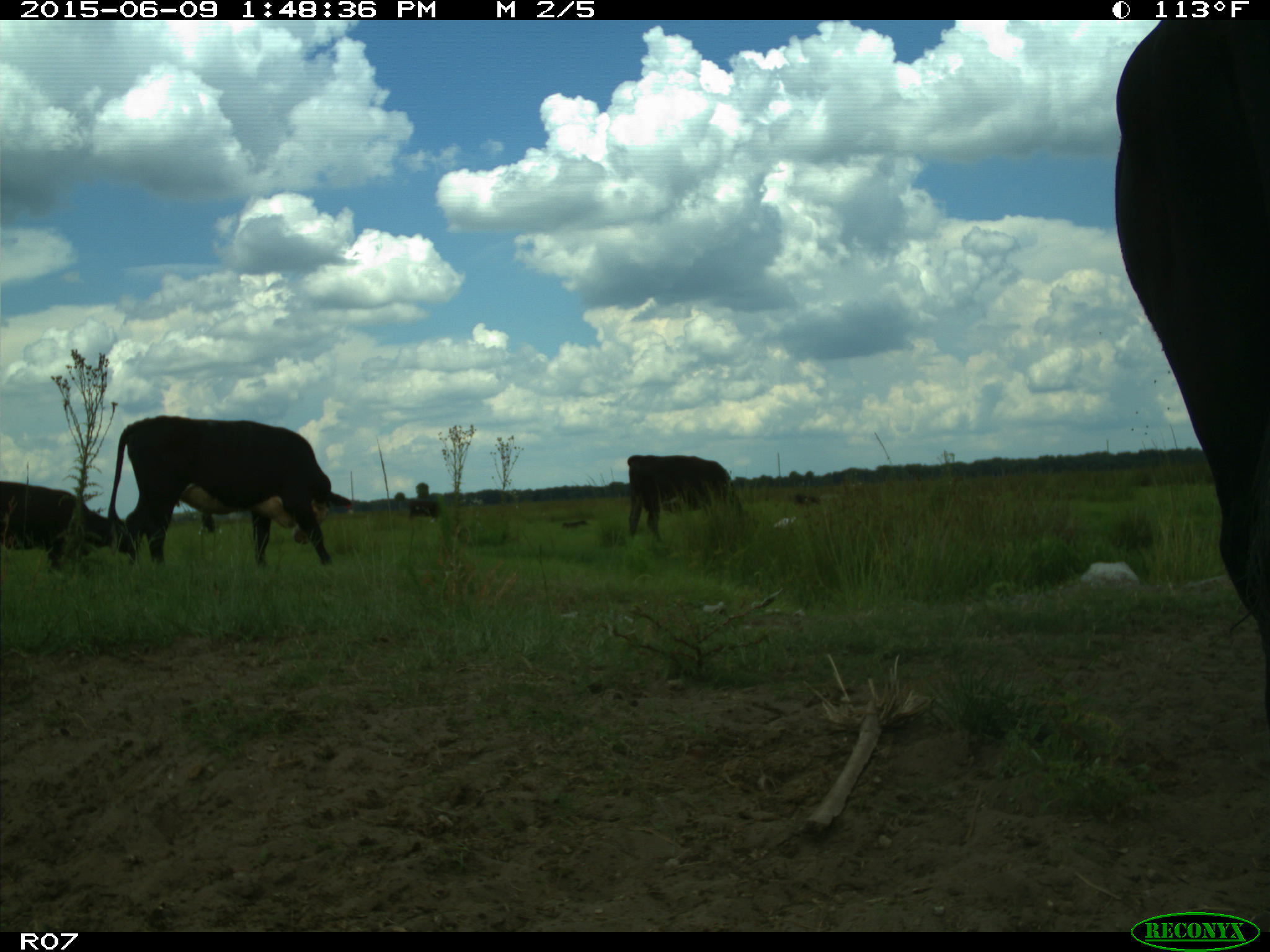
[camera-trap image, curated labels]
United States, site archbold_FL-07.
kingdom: Animalia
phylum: Chordata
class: Mammalia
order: Artiodactyla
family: Bovidae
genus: Bos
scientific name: Bos taurus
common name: domestic cow